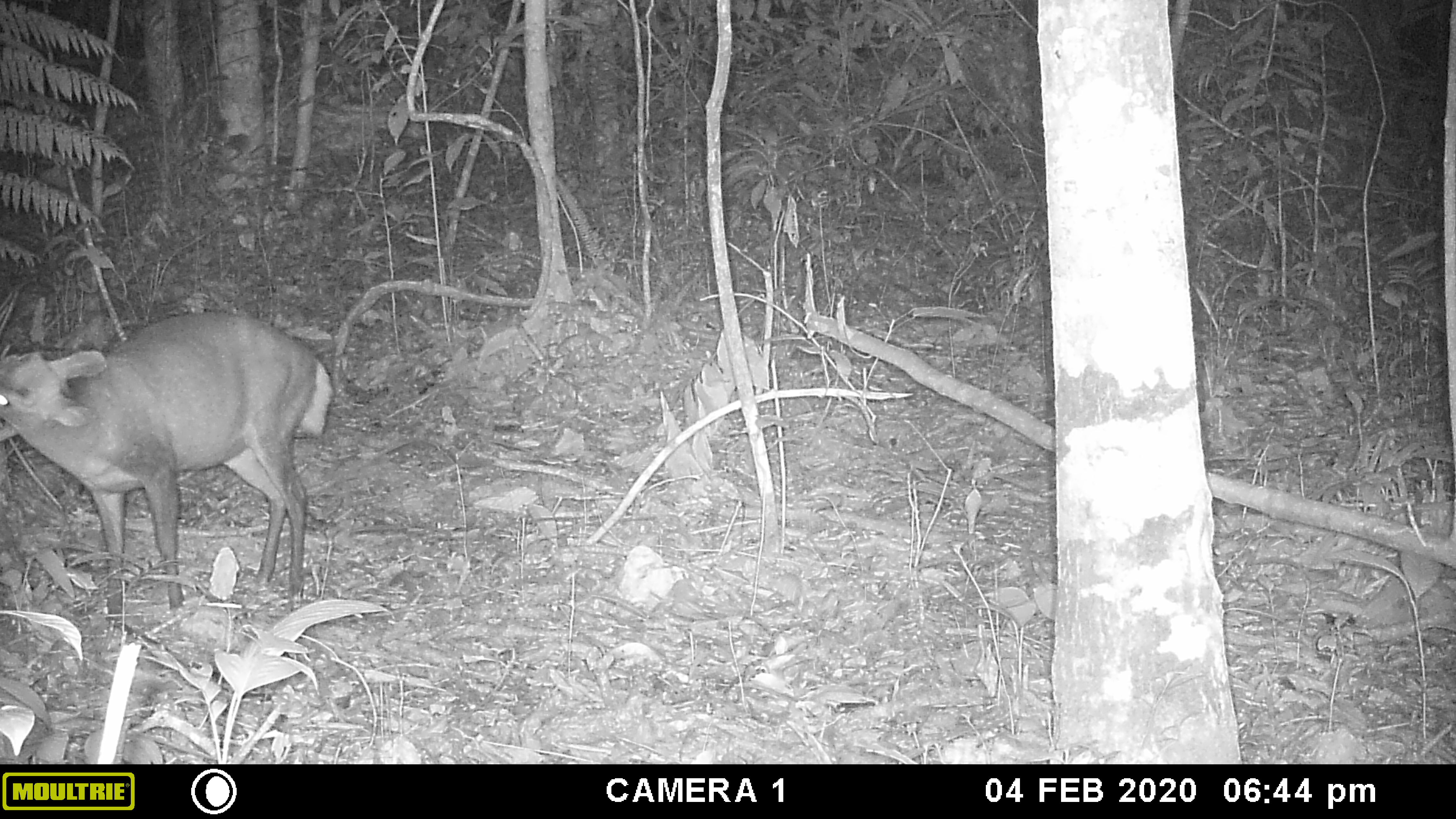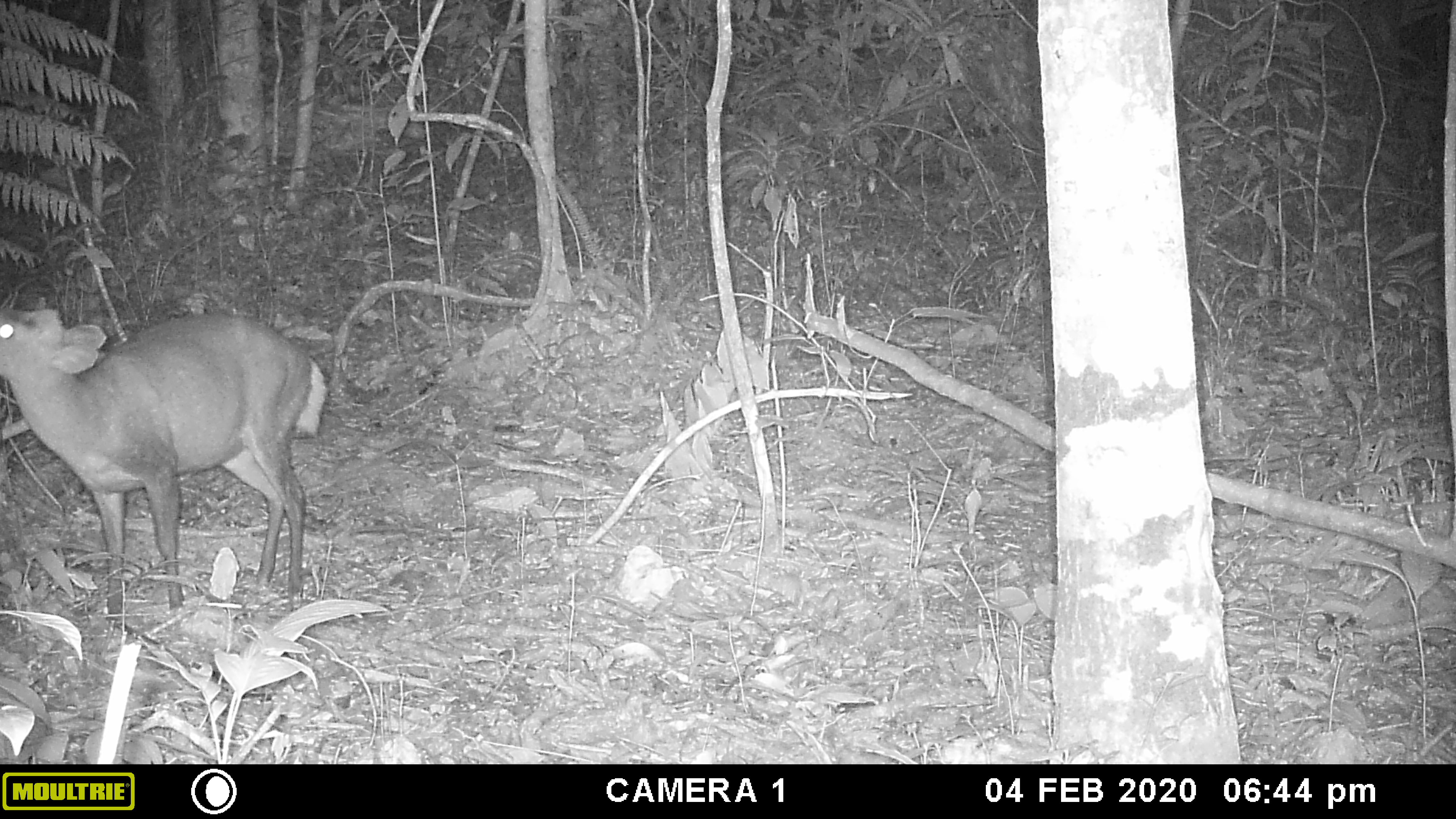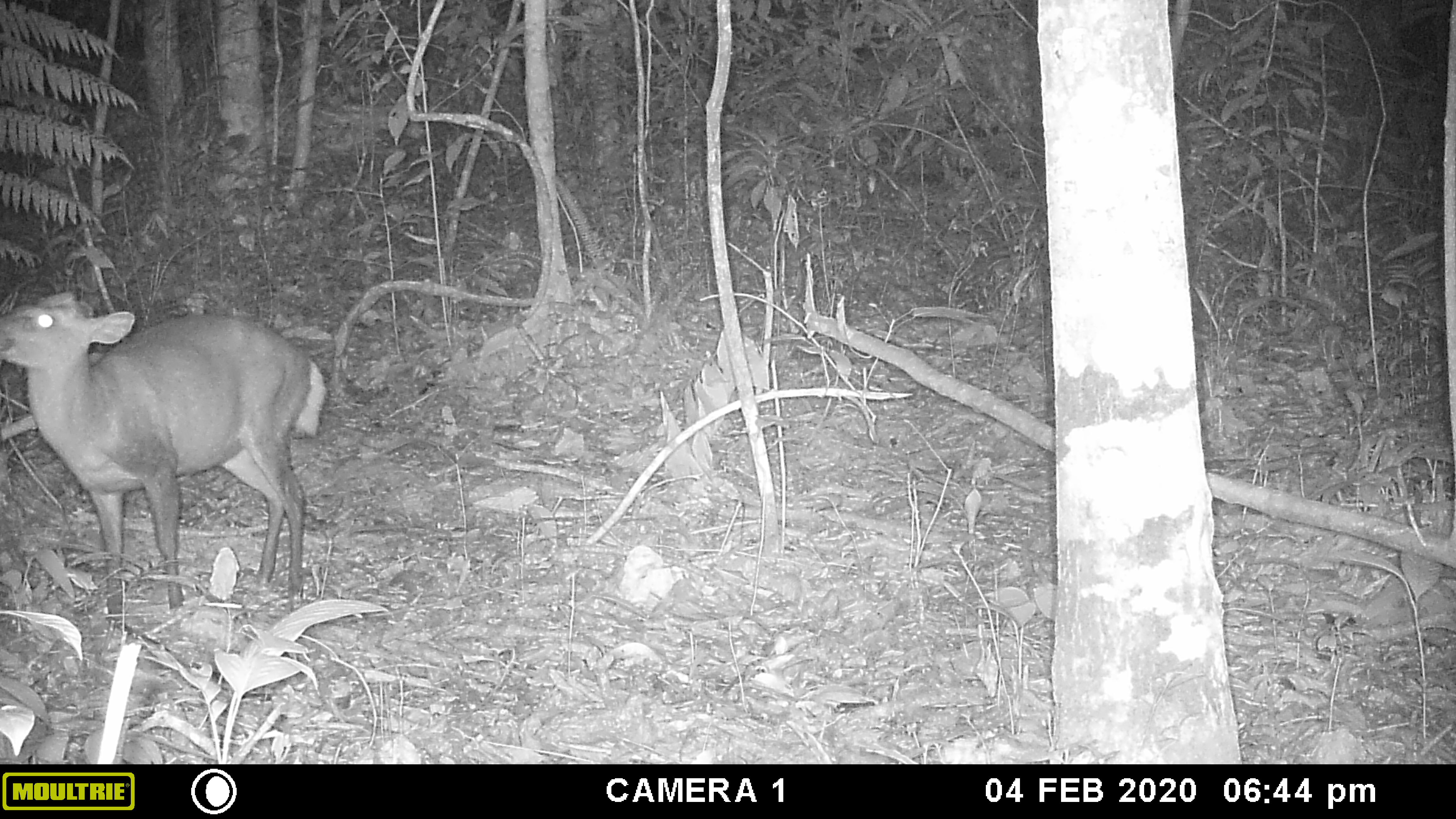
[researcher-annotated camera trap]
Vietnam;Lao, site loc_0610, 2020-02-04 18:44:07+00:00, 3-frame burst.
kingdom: Animalia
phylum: Chordata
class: Mammalia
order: Artiodactyla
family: Cervidae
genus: Muntiacus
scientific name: Muntiacus rooseveltorum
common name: roosevelt's muntjac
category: roosevelts muntjac group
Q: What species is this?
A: Roosevelts muntjac group (roosevelt's muntjac) (Muntiacus rooseveltorum).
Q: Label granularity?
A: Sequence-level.